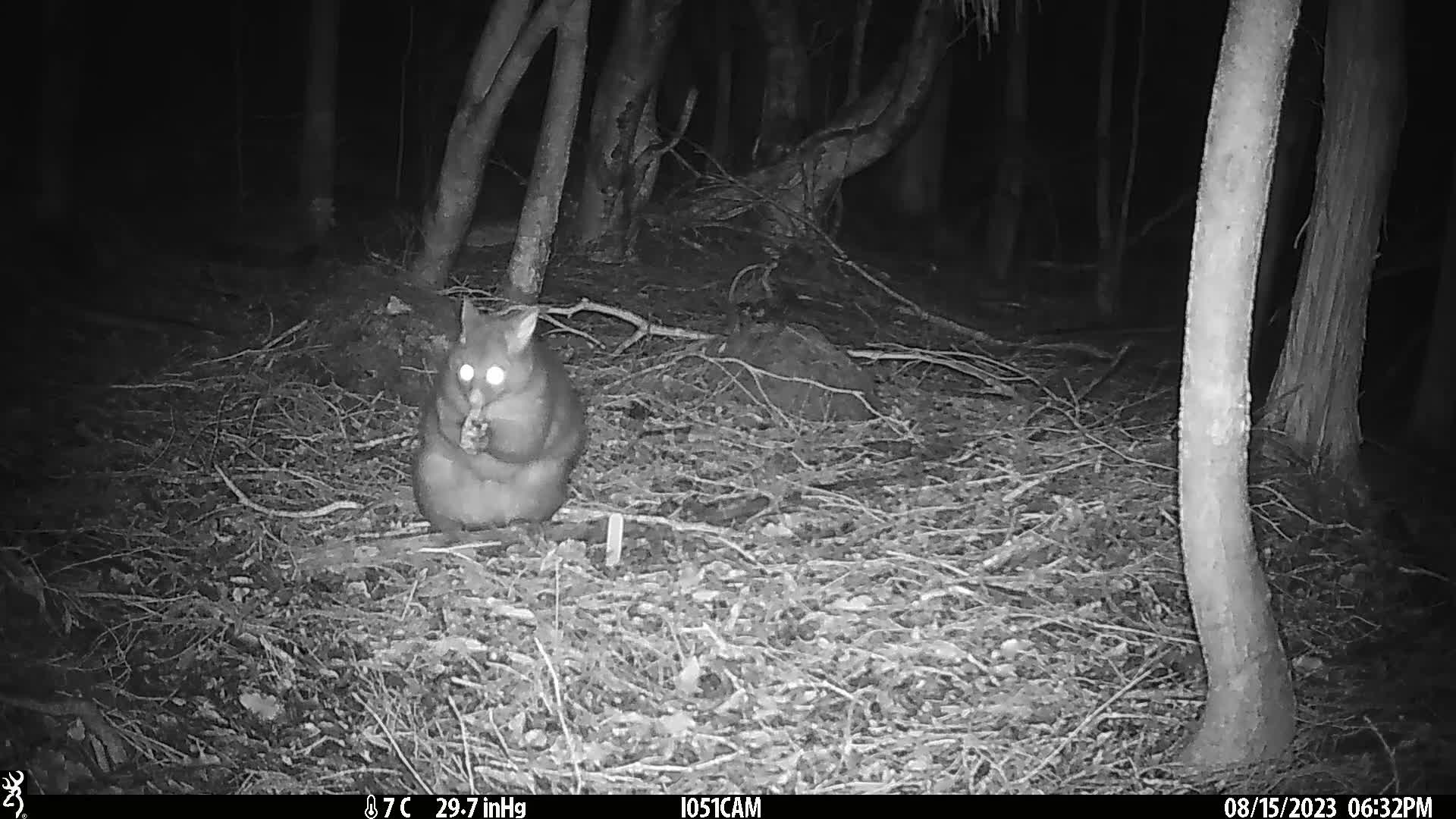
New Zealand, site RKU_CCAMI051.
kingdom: Animalia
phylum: Chordata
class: Mammalia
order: Diprotodontia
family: Phalangeridae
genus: Trichosurus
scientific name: Trichosurus vulpecula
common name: common brushtail possum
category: possum